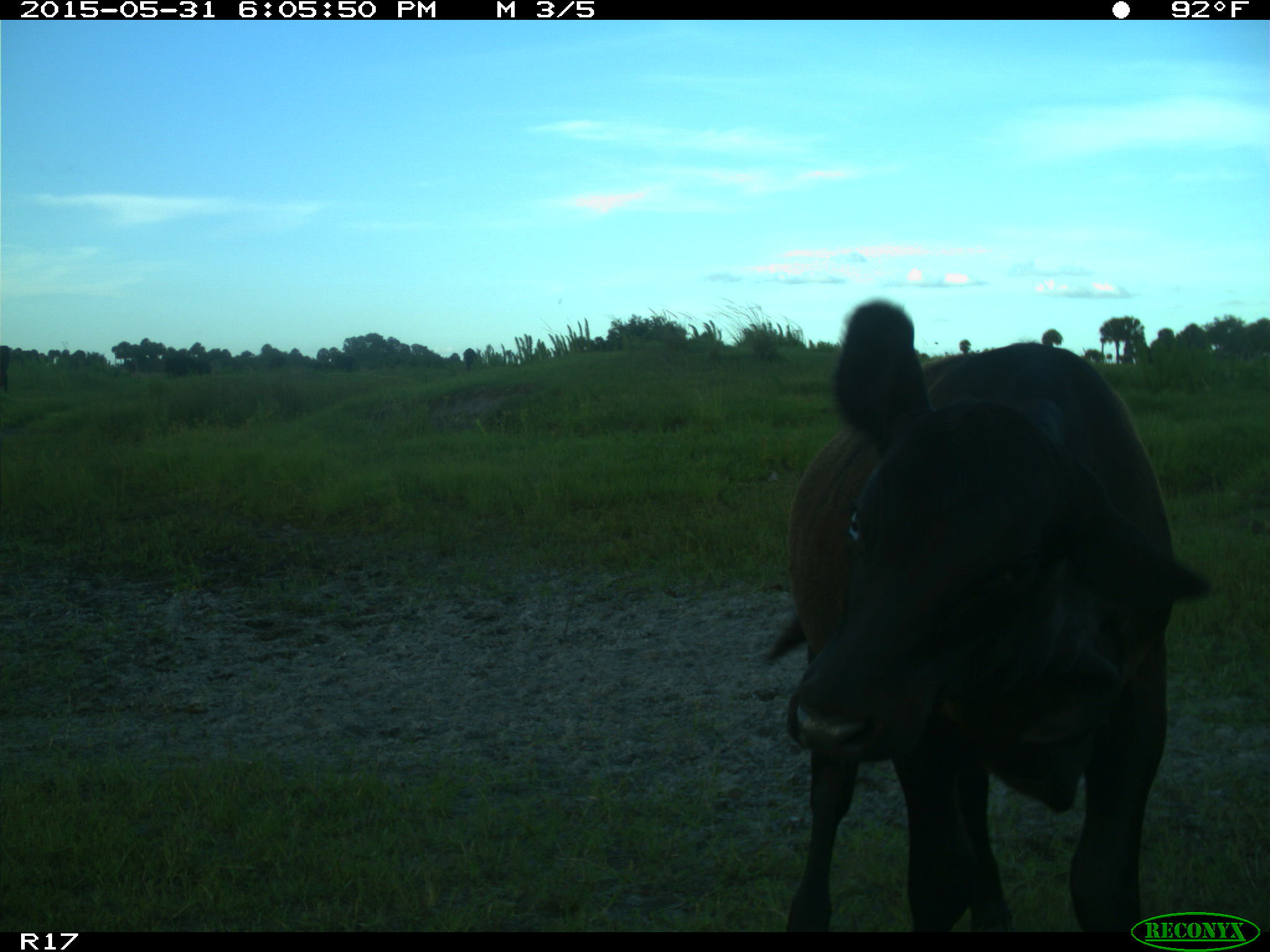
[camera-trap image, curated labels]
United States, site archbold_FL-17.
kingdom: Animalia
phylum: Chordata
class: Mammalia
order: Artiodactyla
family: Bovidae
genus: Bos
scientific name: Bos taurus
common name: domestic cow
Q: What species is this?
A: Bos taurus (domestic cow).